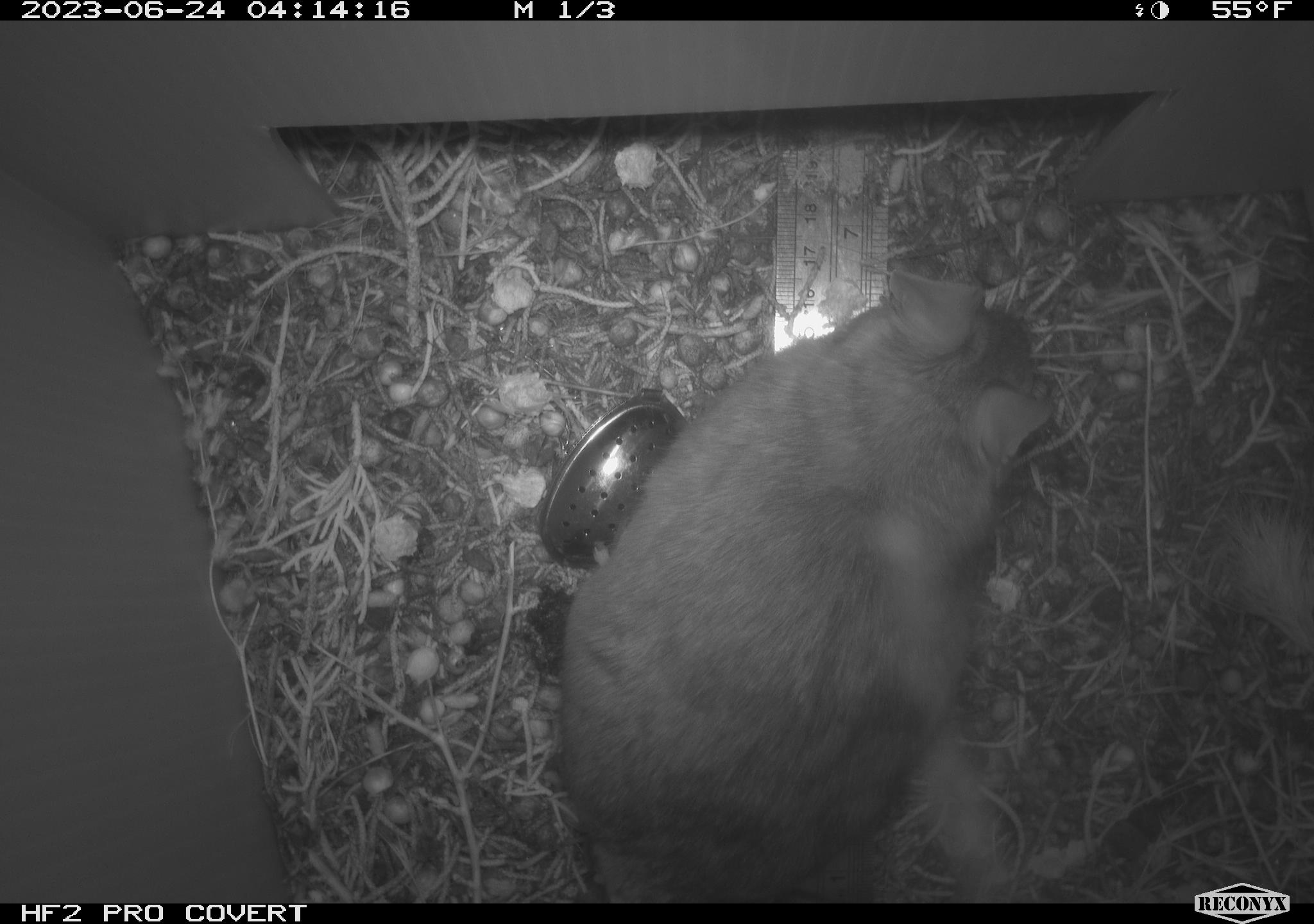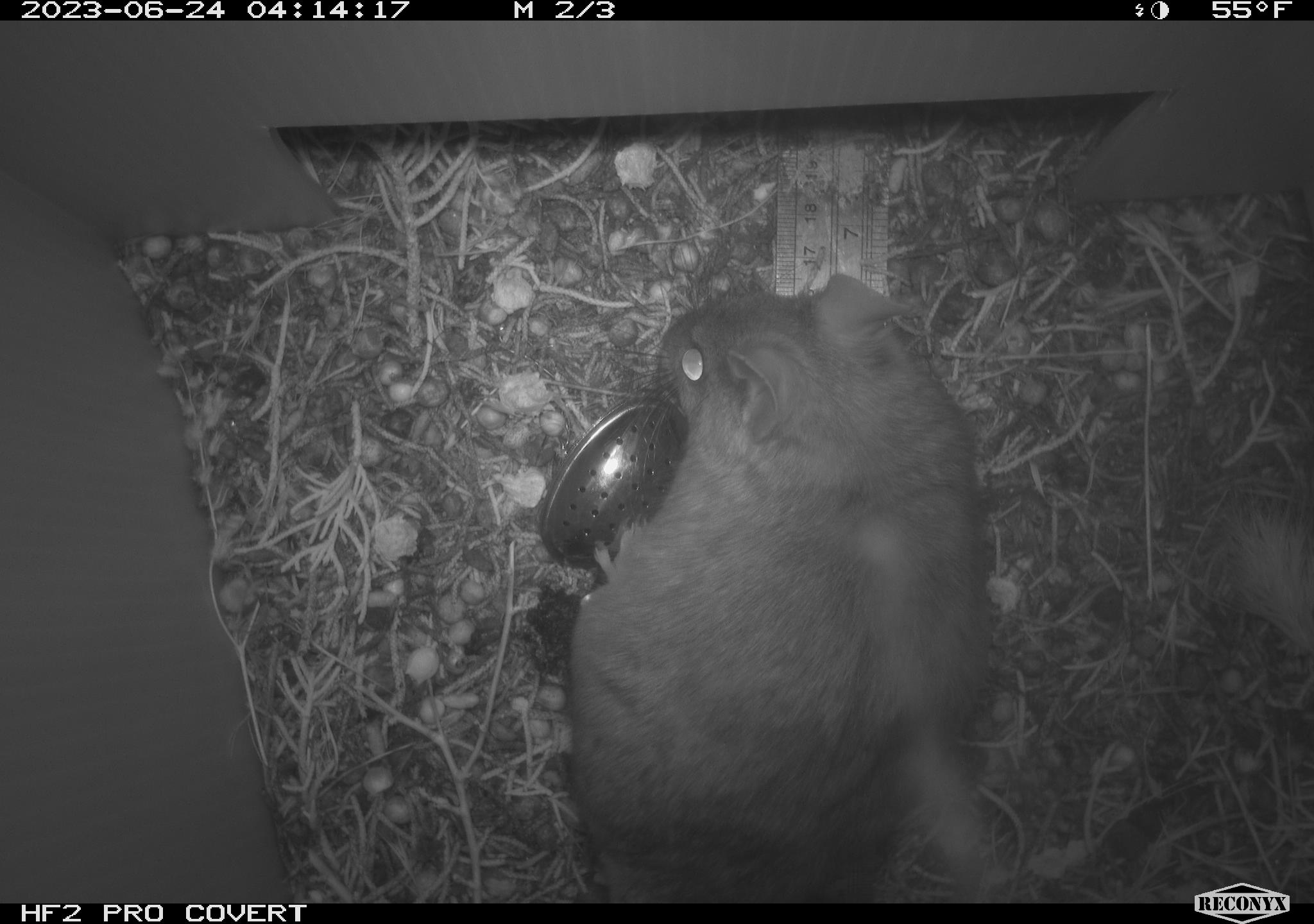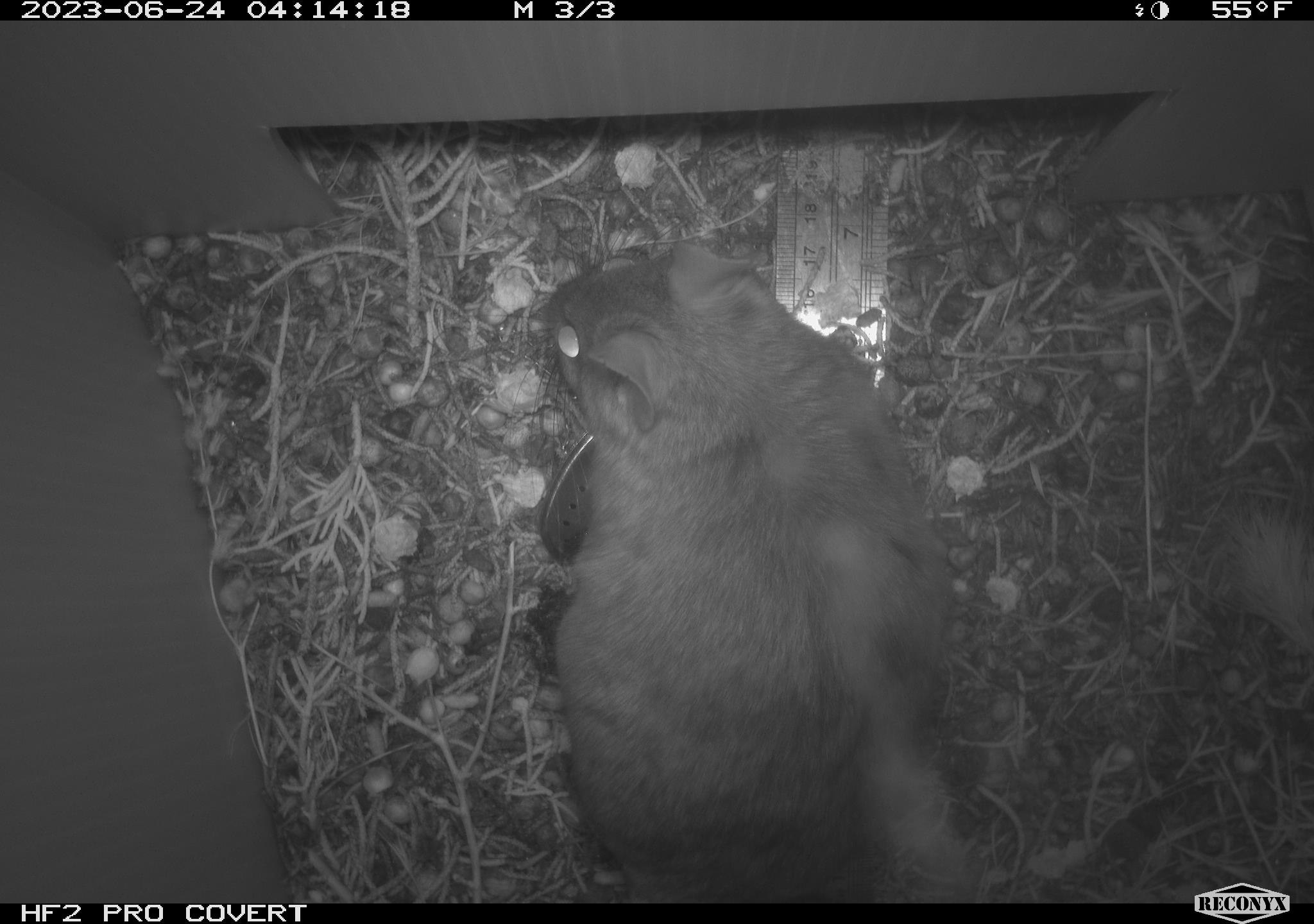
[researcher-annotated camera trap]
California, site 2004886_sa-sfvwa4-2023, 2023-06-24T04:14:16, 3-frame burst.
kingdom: Animalia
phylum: Chordata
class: Mammalia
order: Rodentia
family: Cricetidae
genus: Neotoma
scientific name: Neotoma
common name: pack rat or woodrat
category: neotoma species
Neotoma species (pack rat or woodrat) (Neotoma).